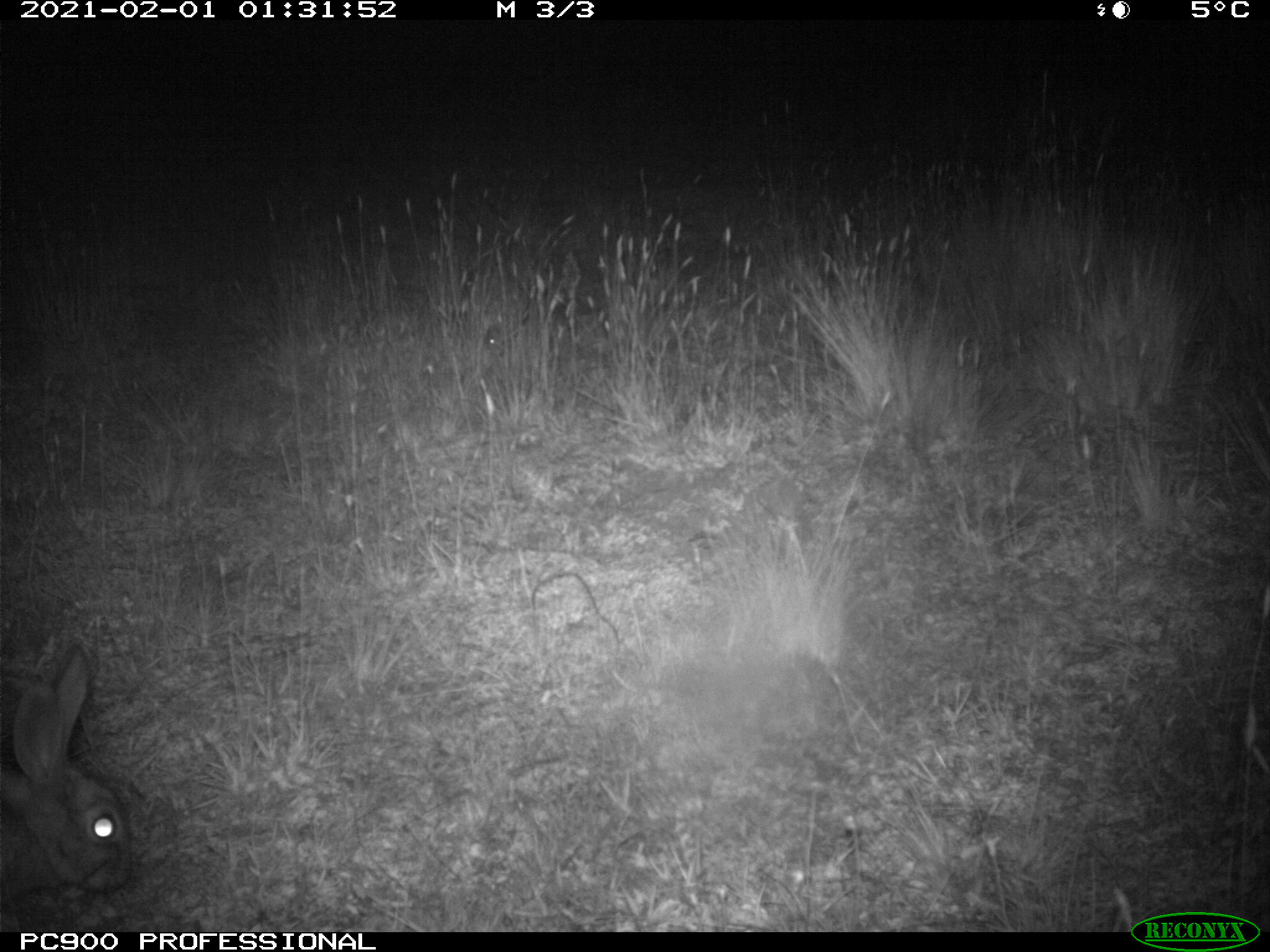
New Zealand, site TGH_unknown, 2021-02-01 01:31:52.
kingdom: Animalia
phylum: Chordata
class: Mammalia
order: Lagomorpha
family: Leporidae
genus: Oryctolagus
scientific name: Oryctolagus cuniculus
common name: european rabbit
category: rabbit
Rabbit (european rabbit) (Oryctolagus cuniculus).